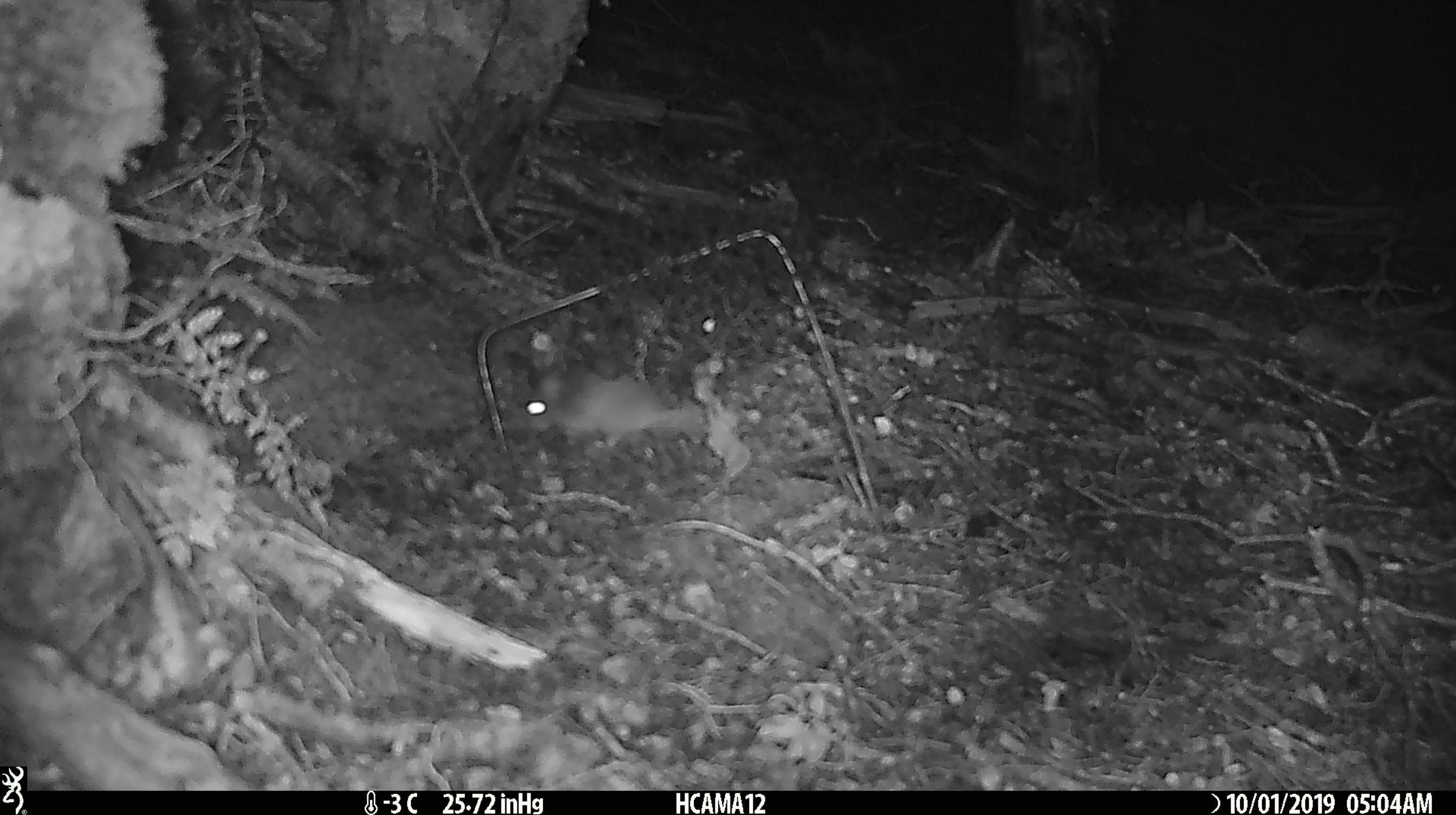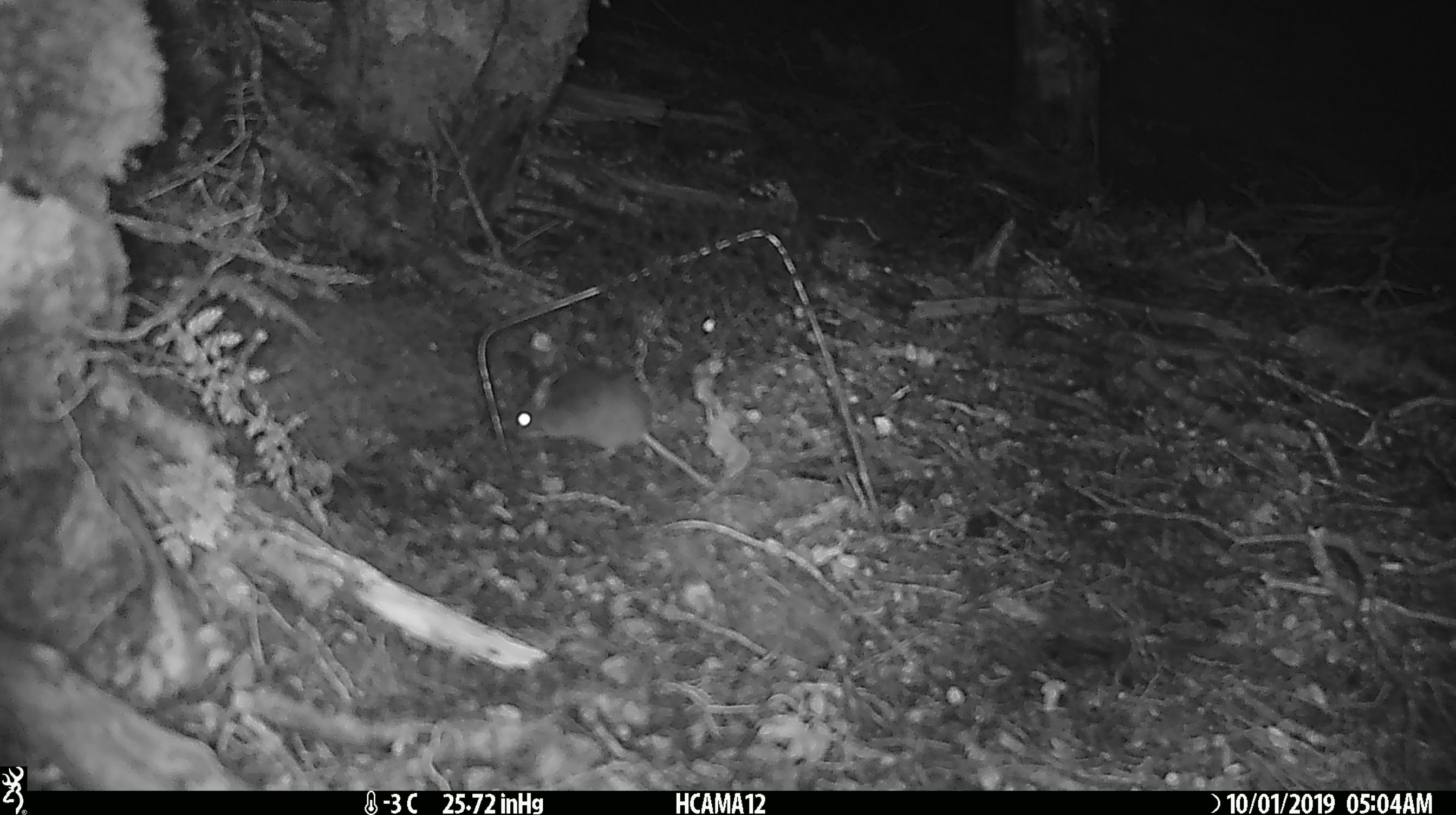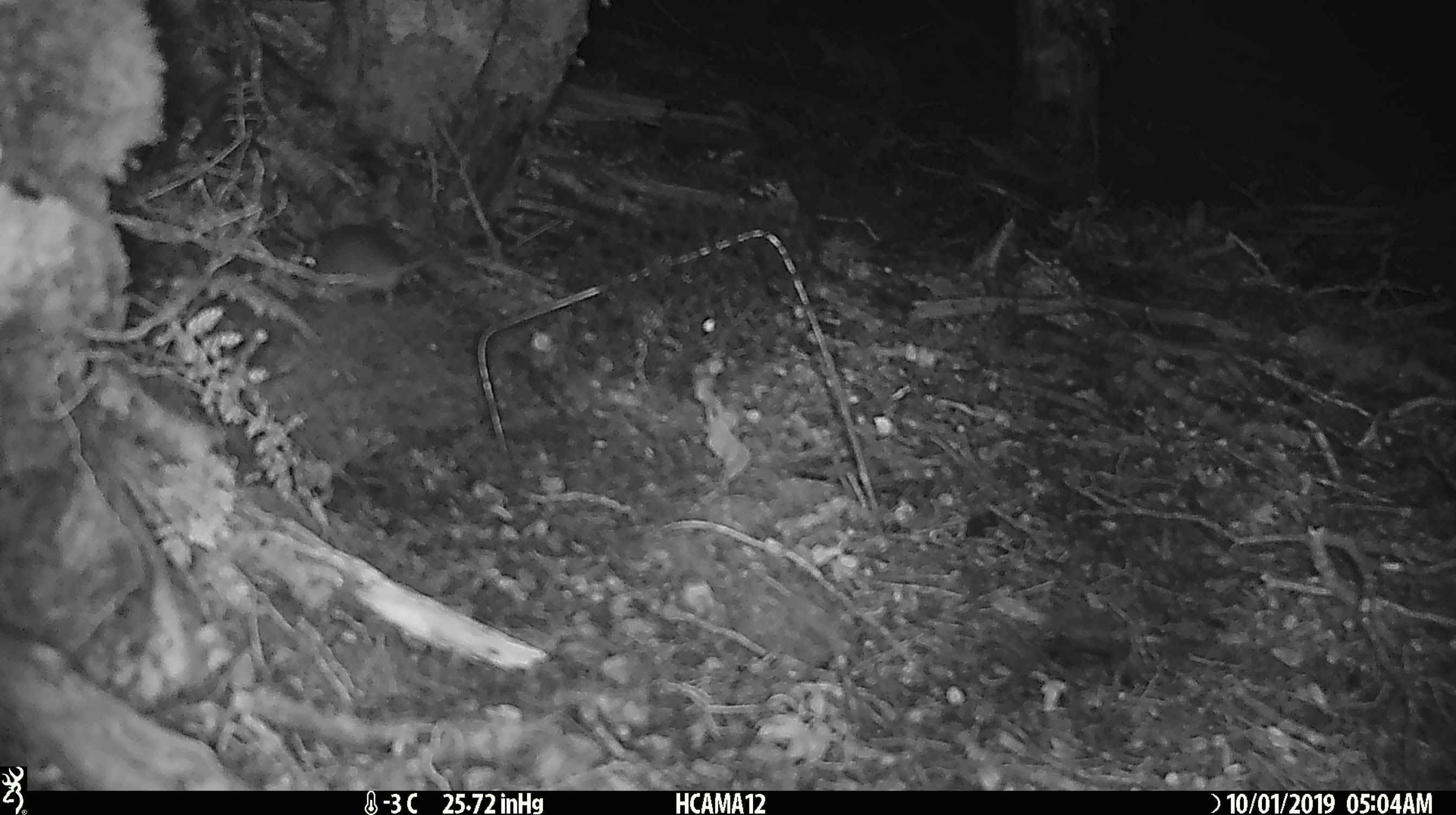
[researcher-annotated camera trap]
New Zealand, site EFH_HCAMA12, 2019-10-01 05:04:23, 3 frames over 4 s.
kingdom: Animalia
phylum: Chordata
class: Mammalia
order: Rodentia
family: Muridae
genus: Mus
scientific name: Mus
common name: mouse